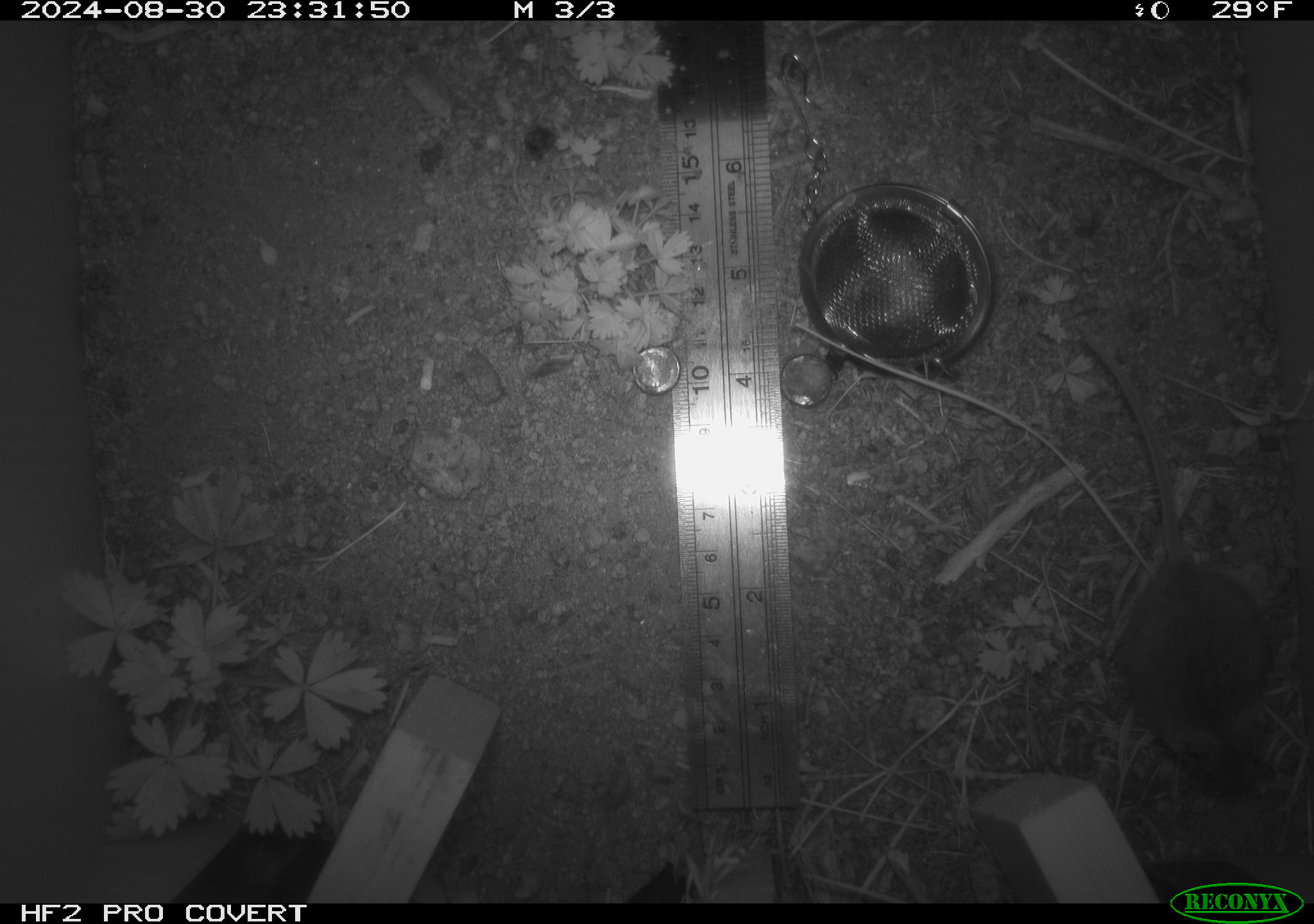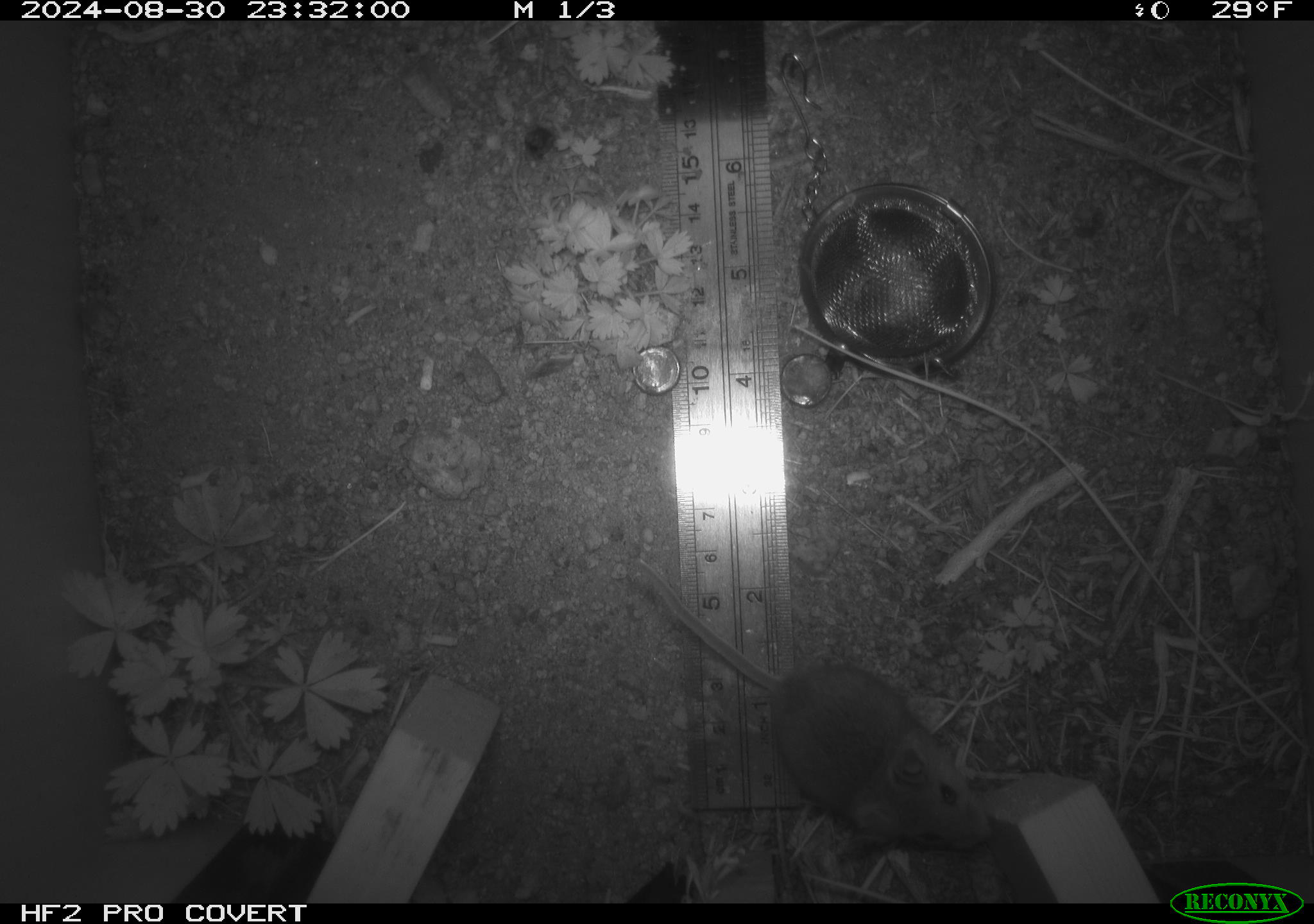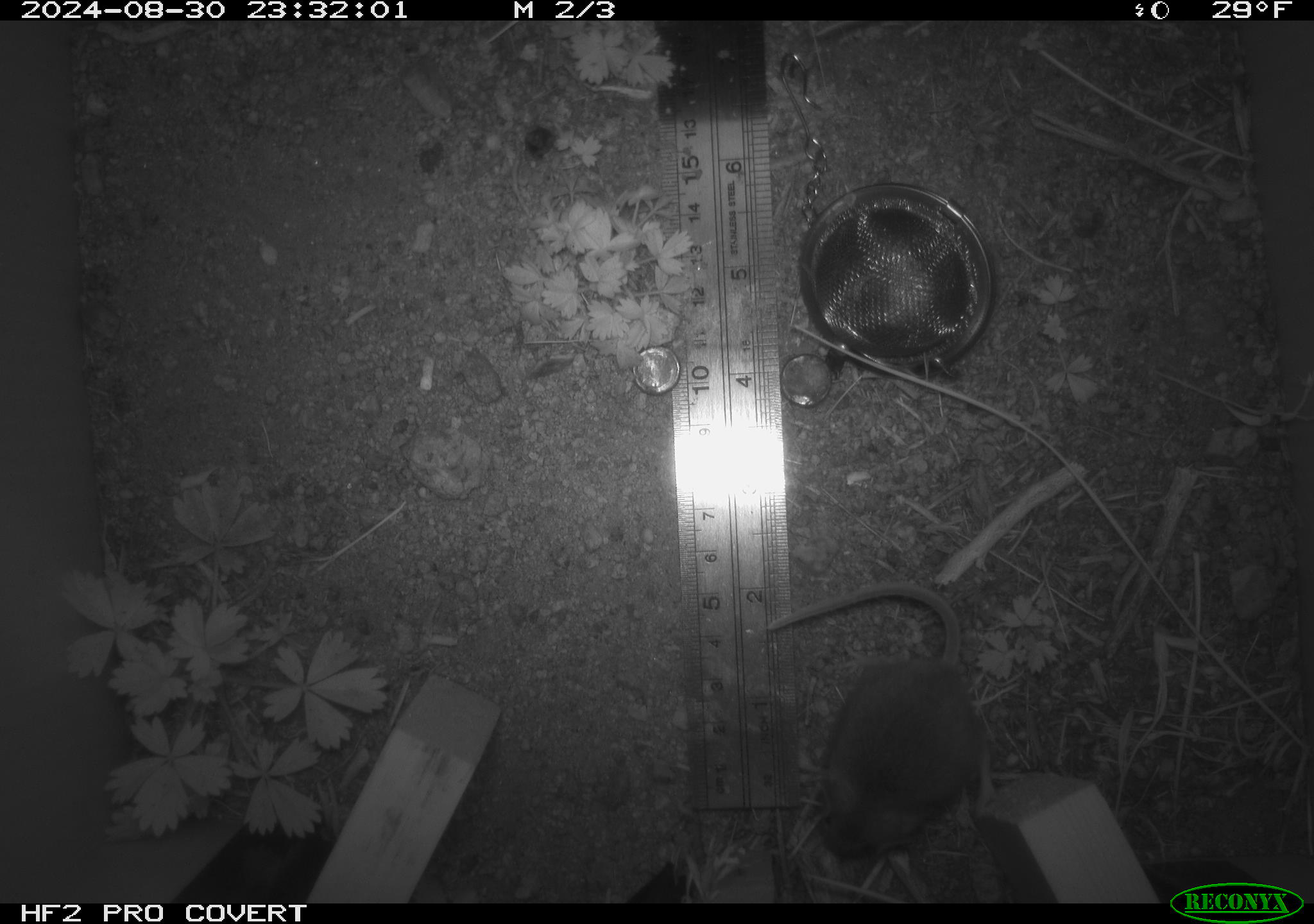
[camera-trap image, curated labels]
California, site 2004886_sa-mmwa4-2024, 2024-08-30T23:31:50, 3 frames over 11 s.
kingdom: Animalia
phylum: Chordata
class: Mammalia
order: Rodentia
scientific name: Rodentia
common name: mouse species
Mouse species (Rodentia).